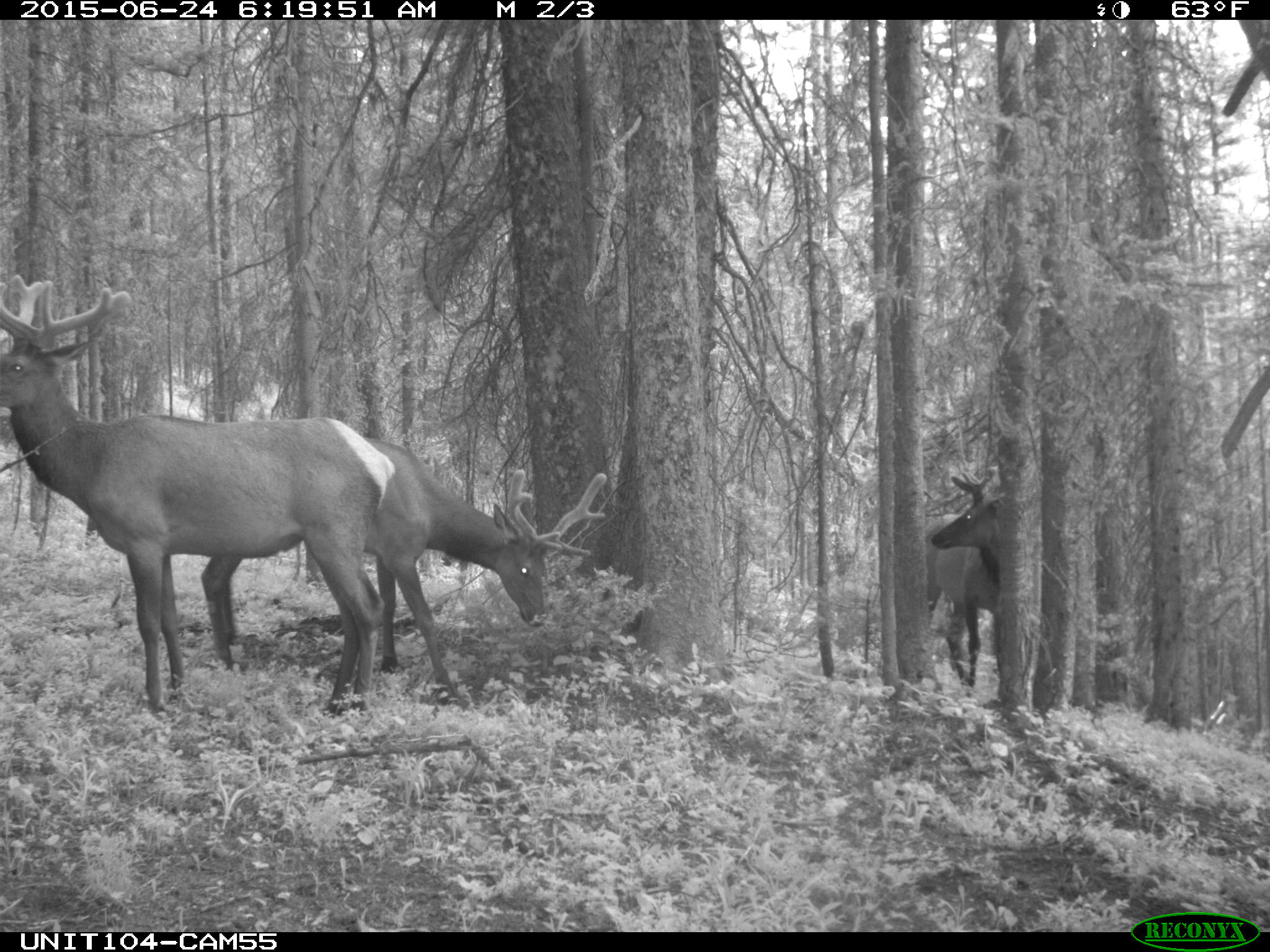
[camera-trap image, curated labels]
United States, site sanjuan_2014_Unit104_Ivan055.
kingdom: Animalia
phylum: Chordata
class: Mammalia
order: Artiodactyla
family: Cervidae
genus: Cervus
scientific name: Cervus elaphus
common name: red deer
Cervus elaphus (red deer).